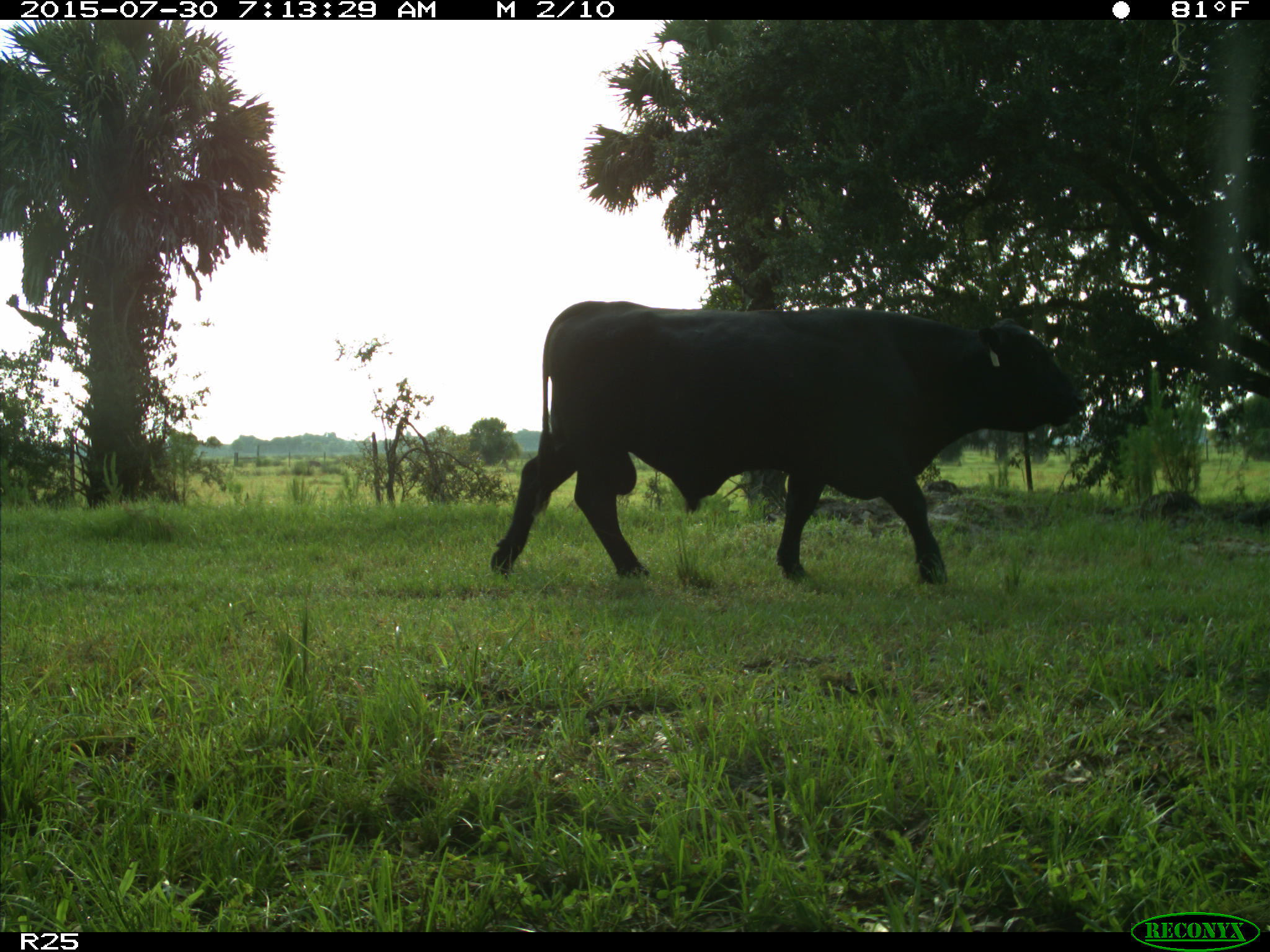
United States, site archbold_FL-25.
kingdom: Animalia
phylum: Chordata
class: Mammalia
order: Artiodactyla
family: Bovidae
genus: Bos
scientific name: Bos taurus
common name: domestic cow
Bos taurus (domestic cow).